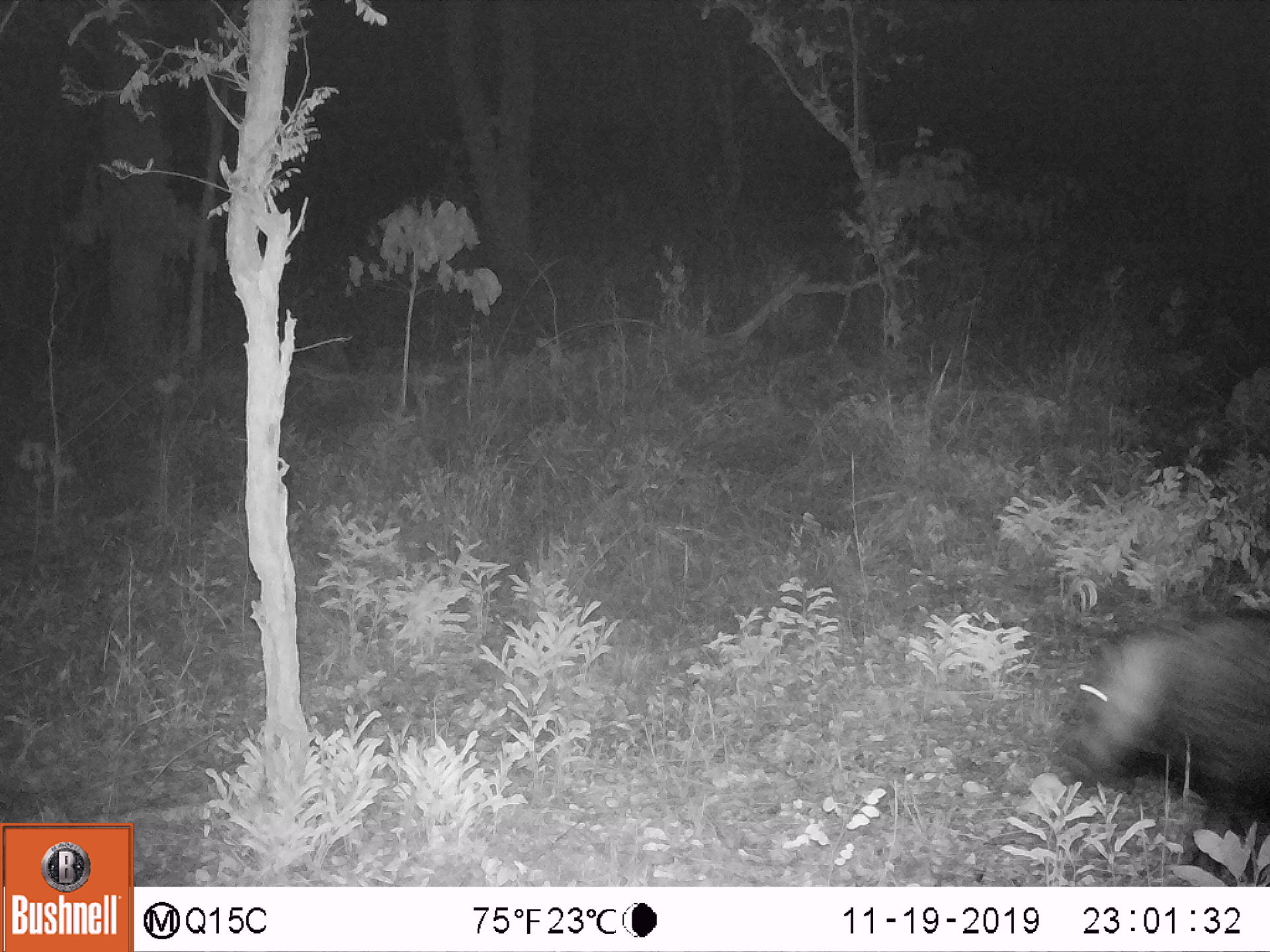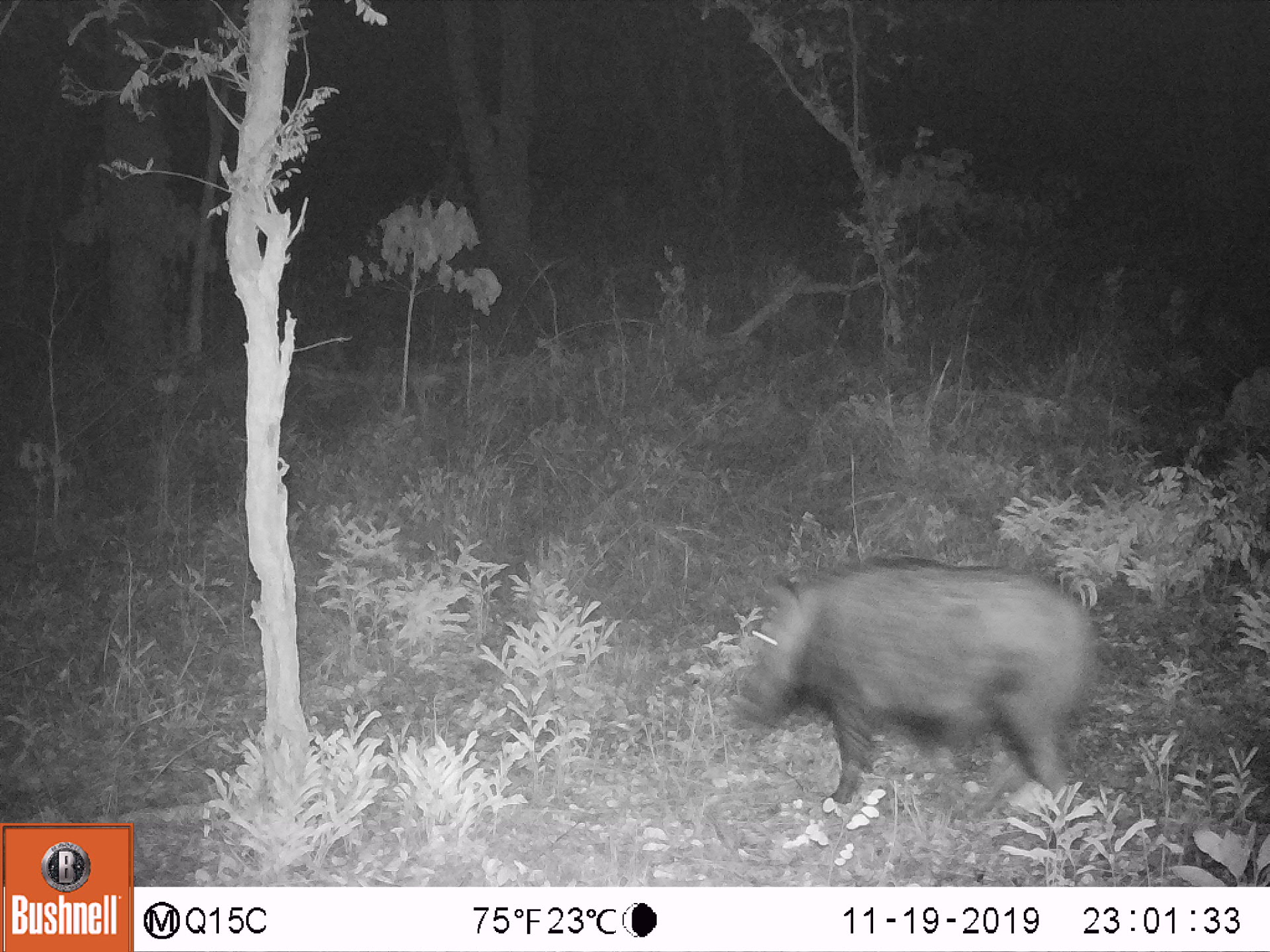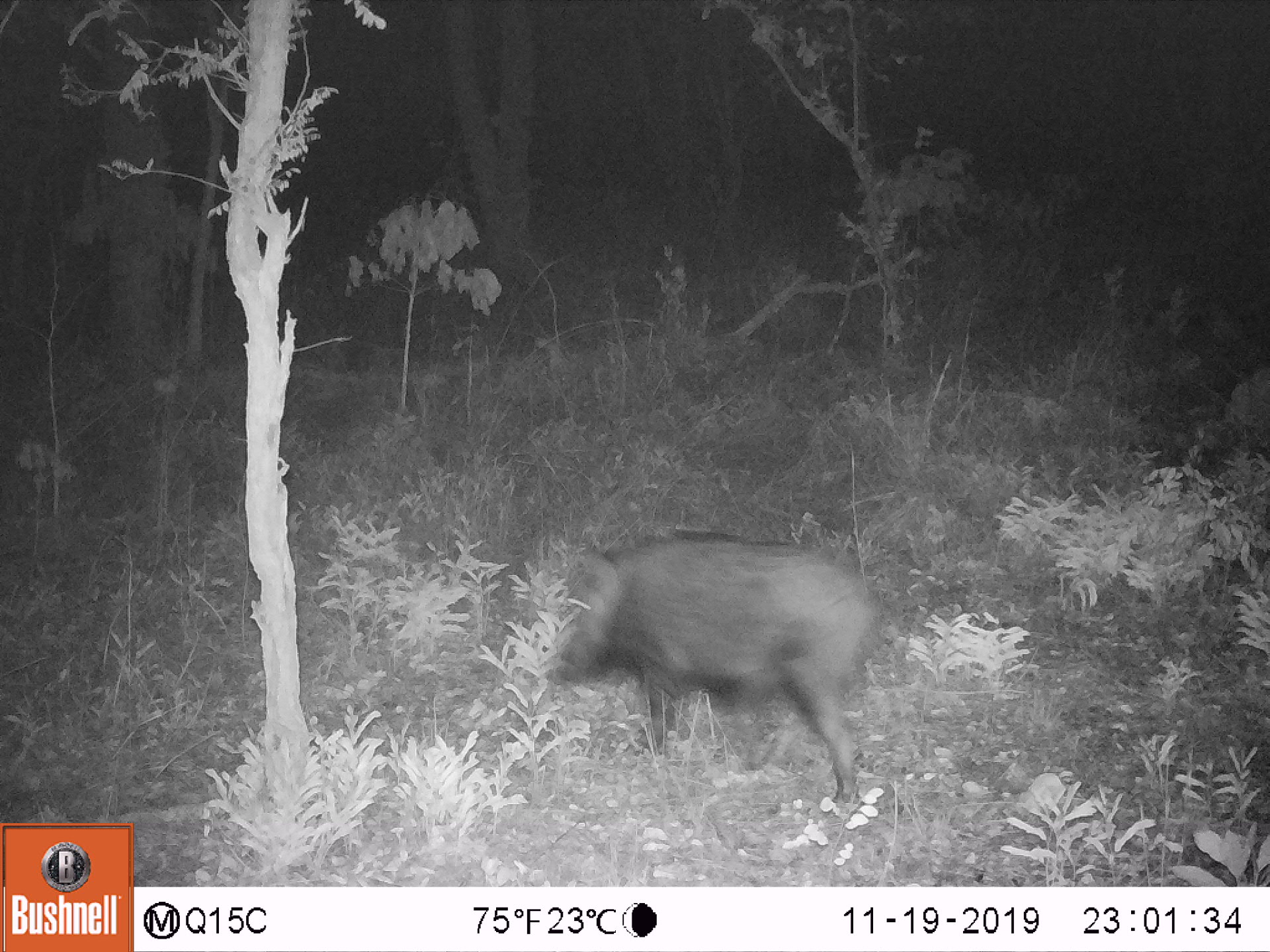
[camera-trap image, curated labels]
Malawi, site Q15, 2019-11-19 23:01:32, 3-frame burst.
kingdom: Animalia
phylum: Chordata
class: Mammalia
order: Artiodactyla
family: Suidae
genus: Potamochoerus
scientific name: Potamochoerus larvatus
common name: bushpig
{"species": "bushpig (Potamochoerus larvatus)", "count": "1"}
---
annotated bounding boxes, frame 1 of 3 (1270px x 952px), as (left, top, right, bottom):
bushpig: (1048, 610, 1264, 858)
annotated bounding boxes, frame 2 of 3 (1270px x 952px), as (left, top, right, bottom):
bushpig: (737, 553, 1103, 809)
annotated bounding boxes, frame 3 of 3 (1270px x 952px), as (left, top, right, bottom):
bushpig: (548, 531, 870, 799)